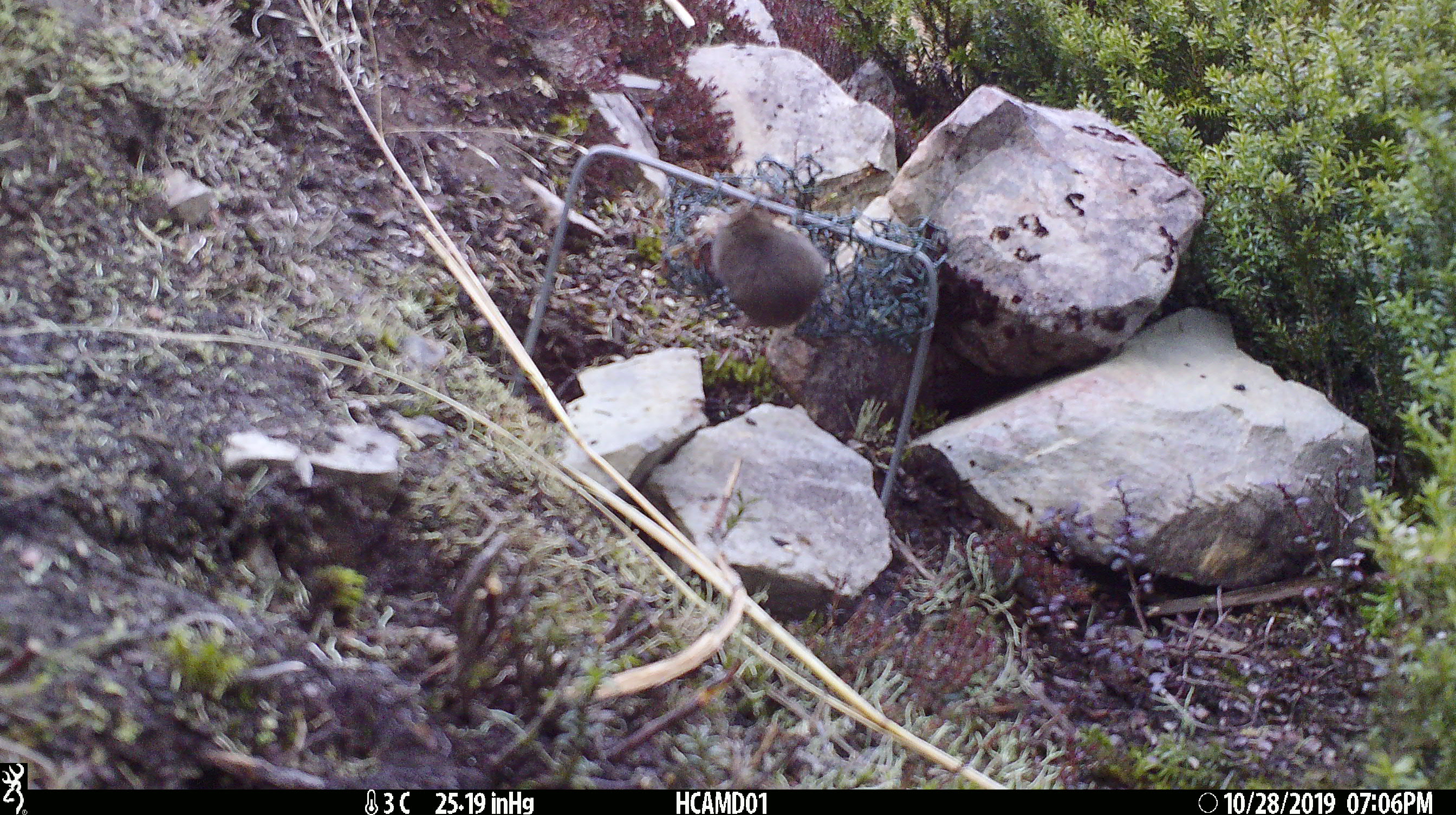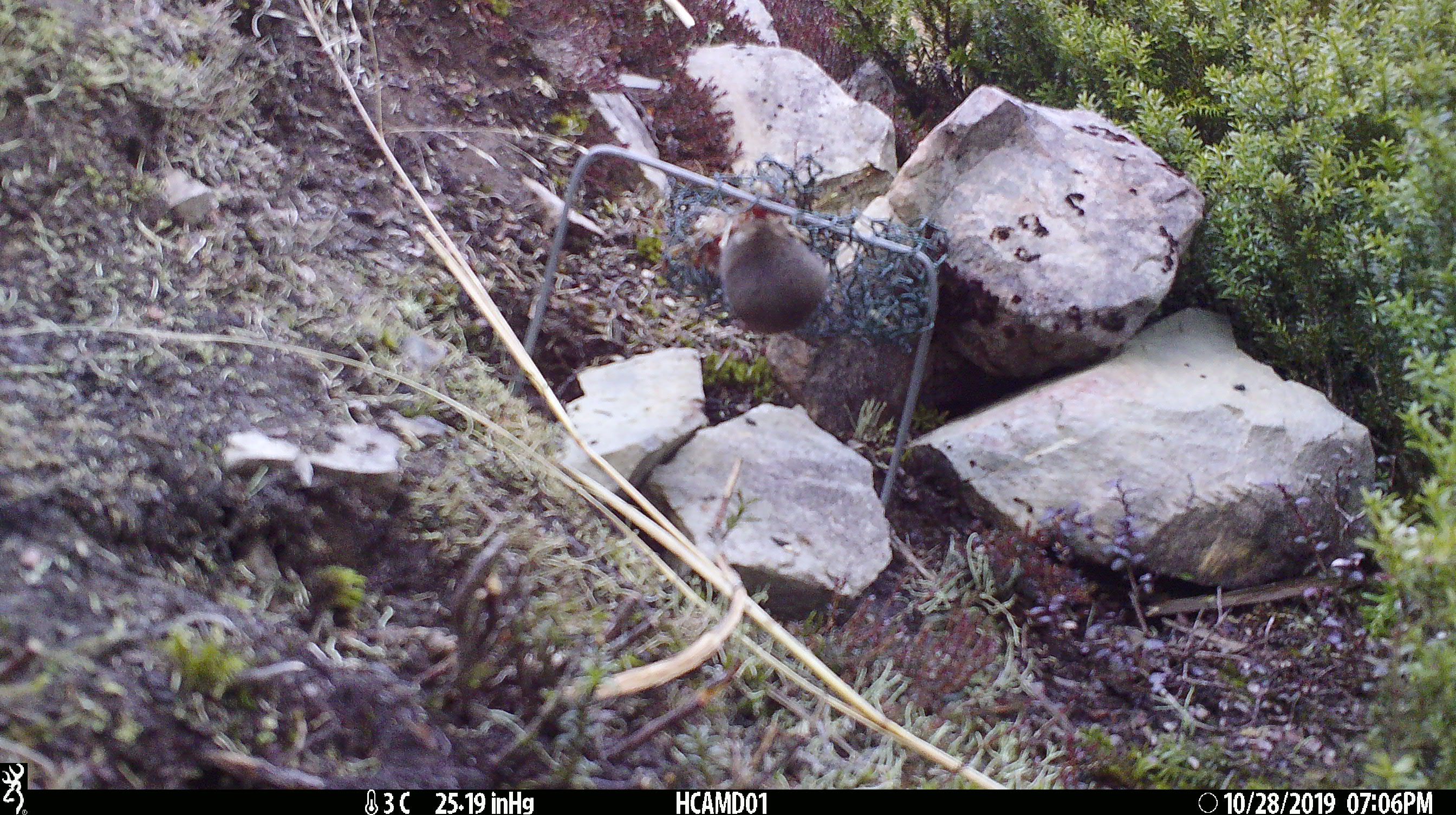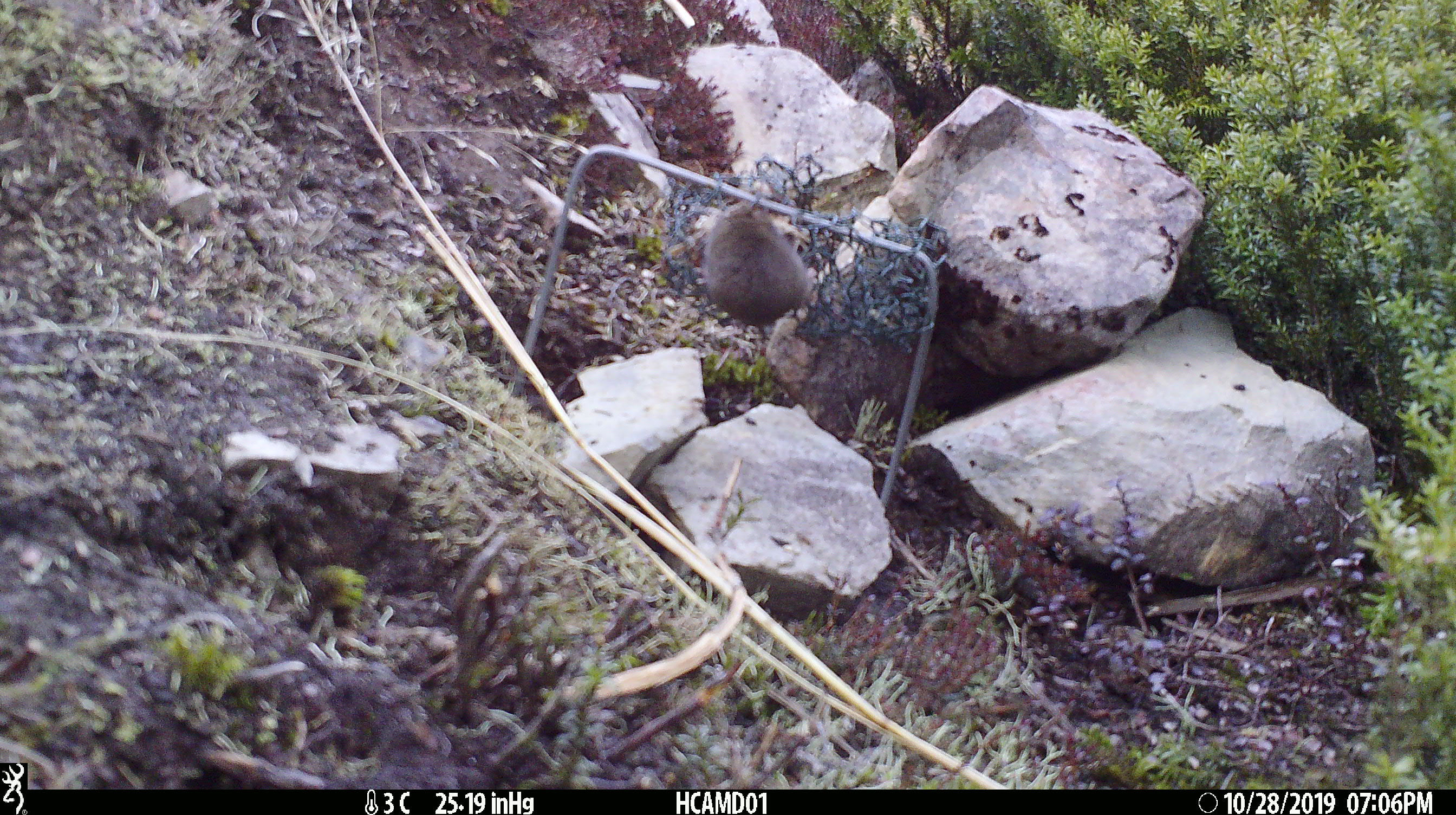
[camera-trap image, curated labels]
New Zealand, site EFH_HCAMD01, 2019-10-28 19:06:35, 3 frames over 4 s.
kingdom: Animalia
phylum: Chordata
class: Mammalia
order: Rodentia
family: Muridae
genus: Mus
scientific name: Mus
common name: mouse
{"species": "mouse (Mus)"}